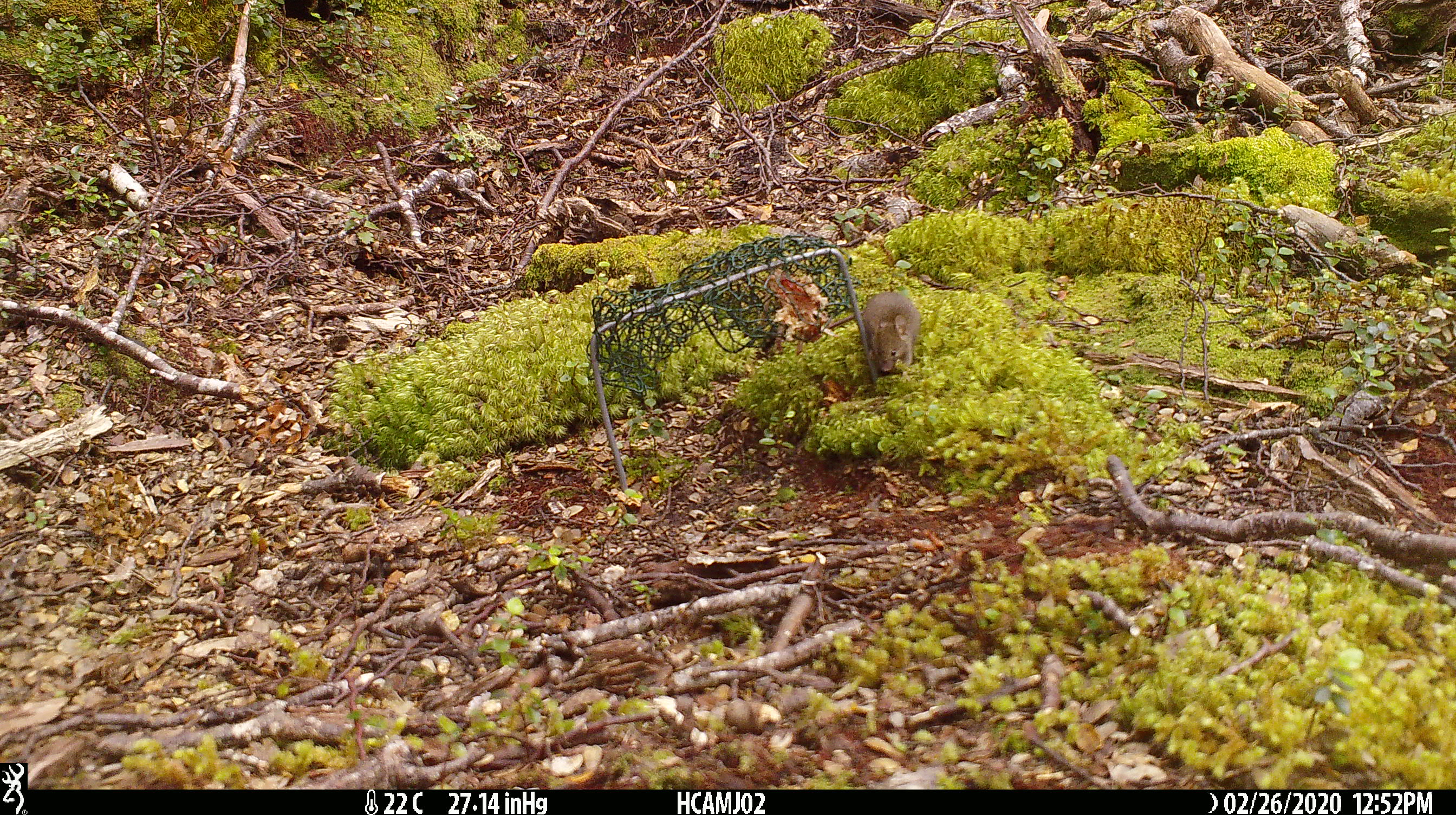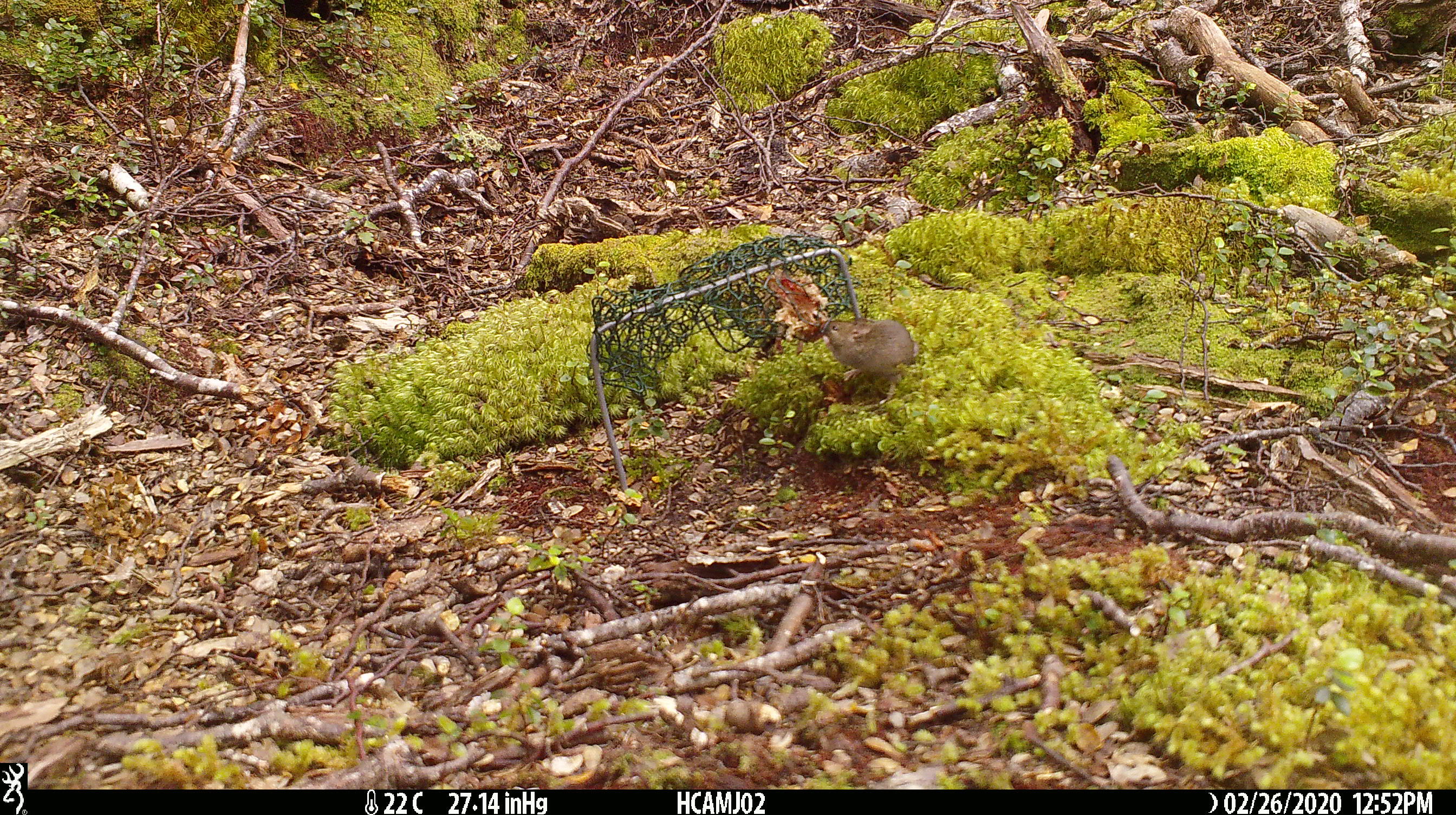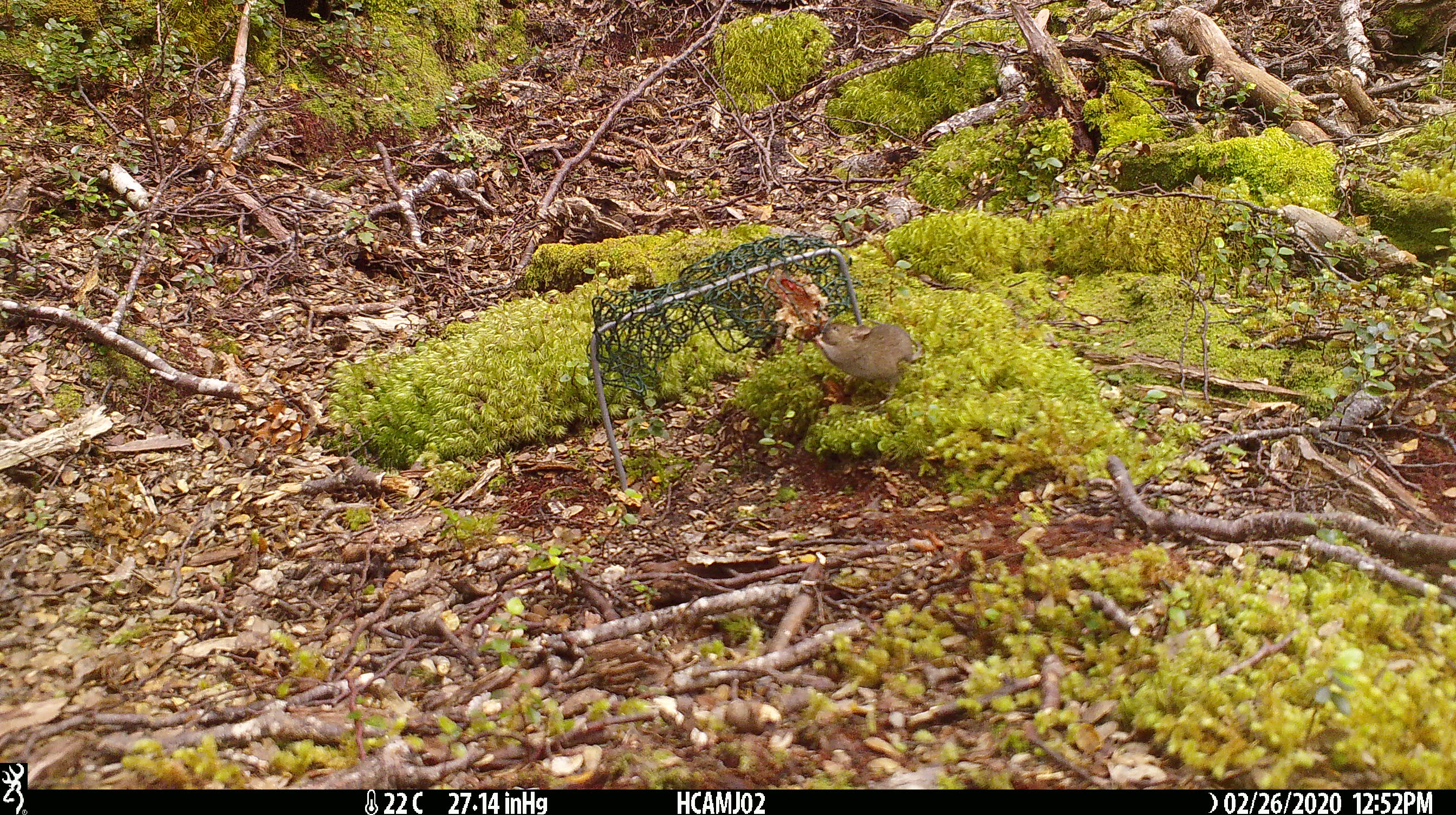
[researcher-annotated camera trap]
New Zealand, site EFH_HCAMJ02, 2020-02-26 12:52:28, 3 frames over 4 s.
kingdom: Animalia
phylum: Chordata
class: Mammalia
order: Rodentia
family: Muridae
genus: Mus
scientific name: Mus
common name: mouse